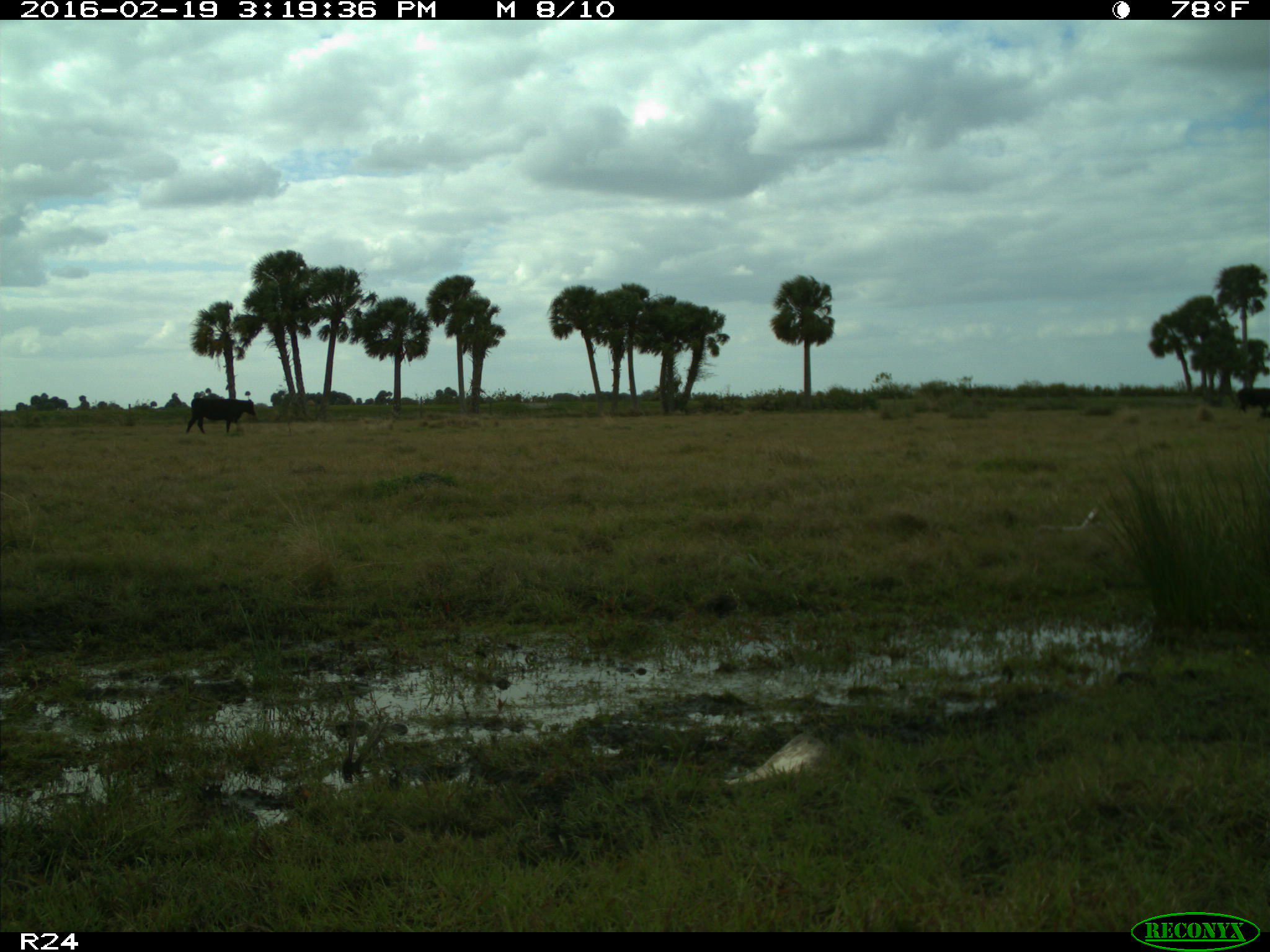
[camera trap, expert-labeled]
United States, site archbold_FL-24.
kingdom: Animalia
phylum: Chordata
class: Mammalia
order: Artiodactyla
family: Bovidae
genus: Bos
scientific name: Bos taurus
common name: domestic cow